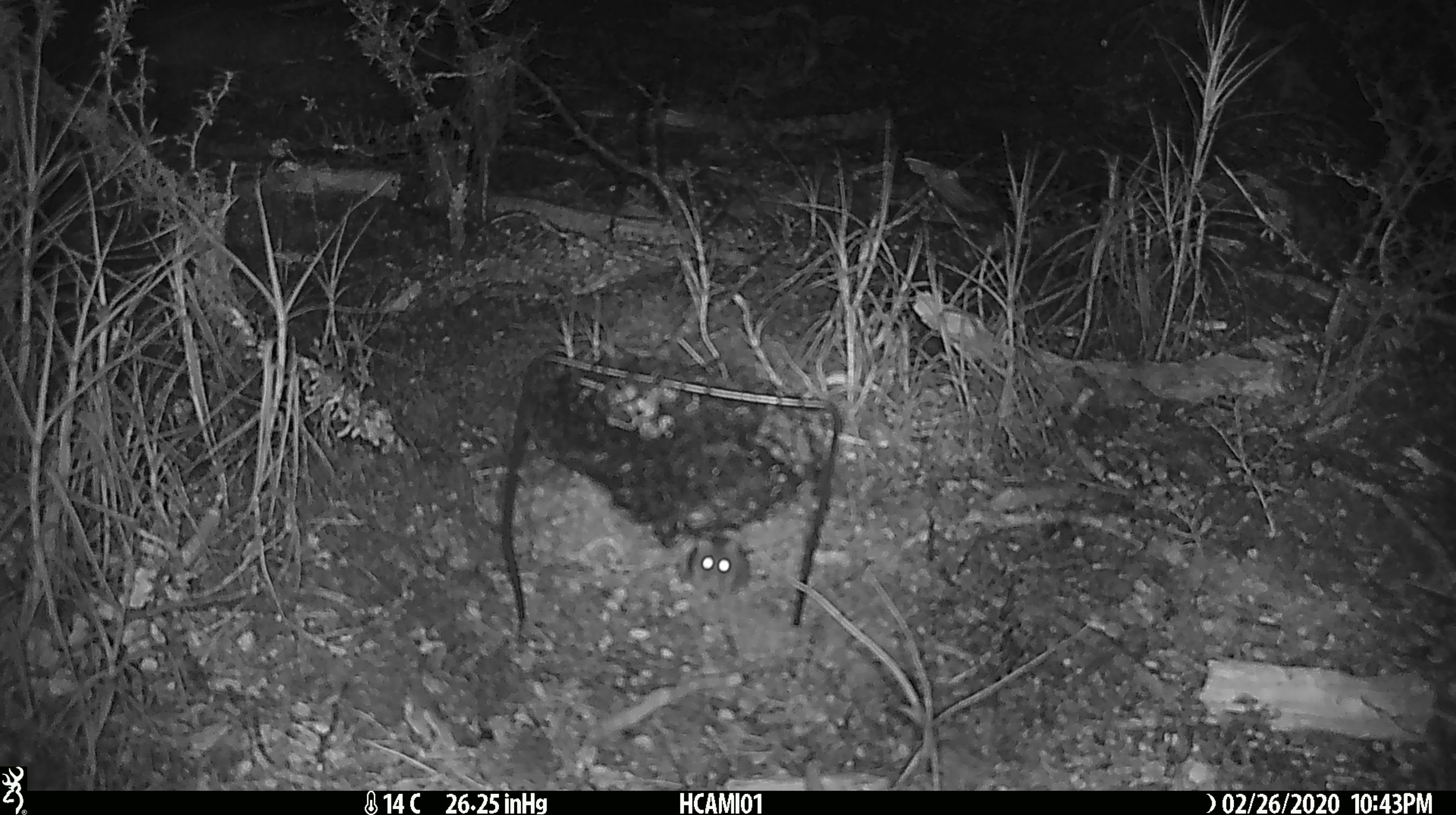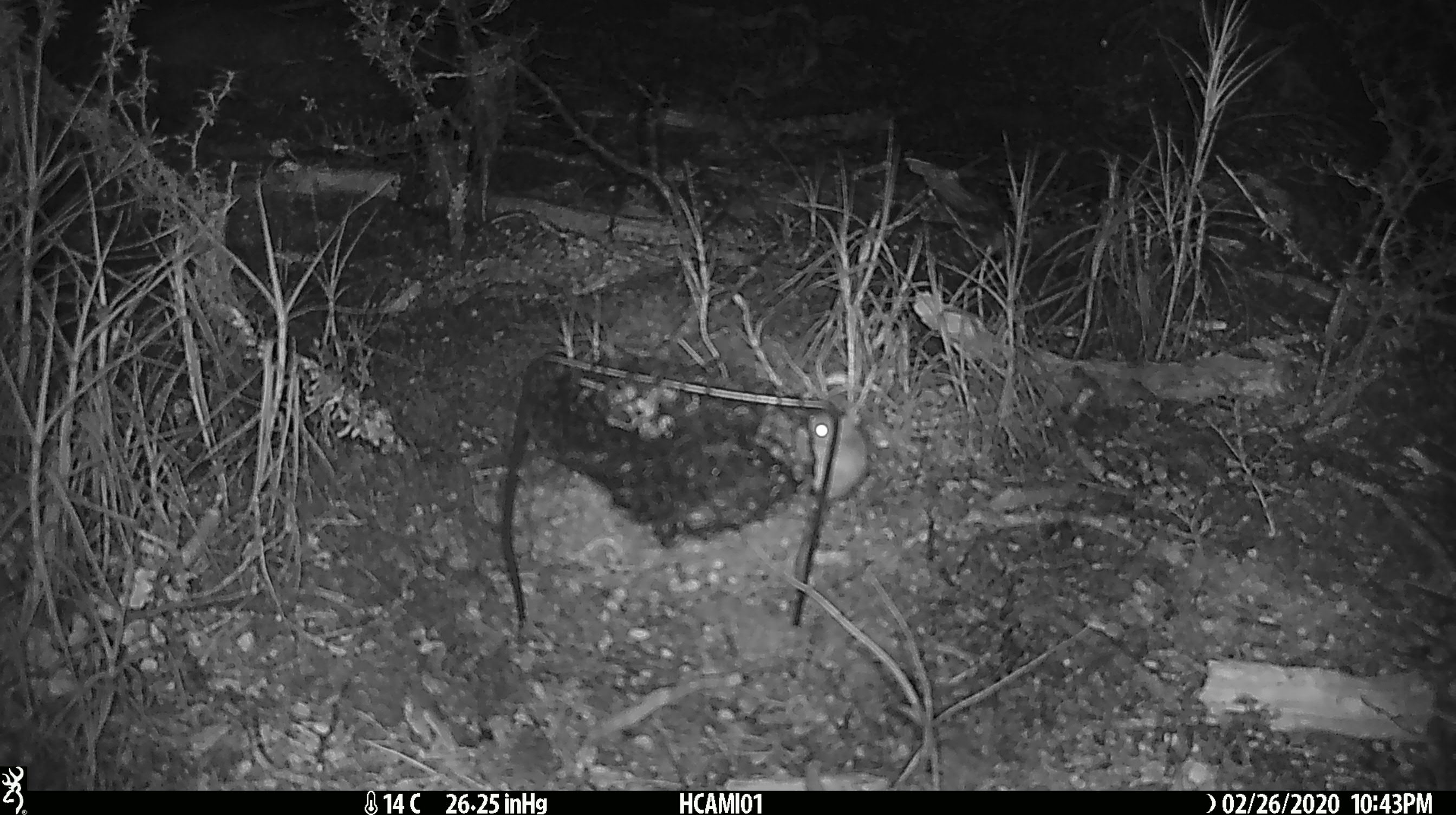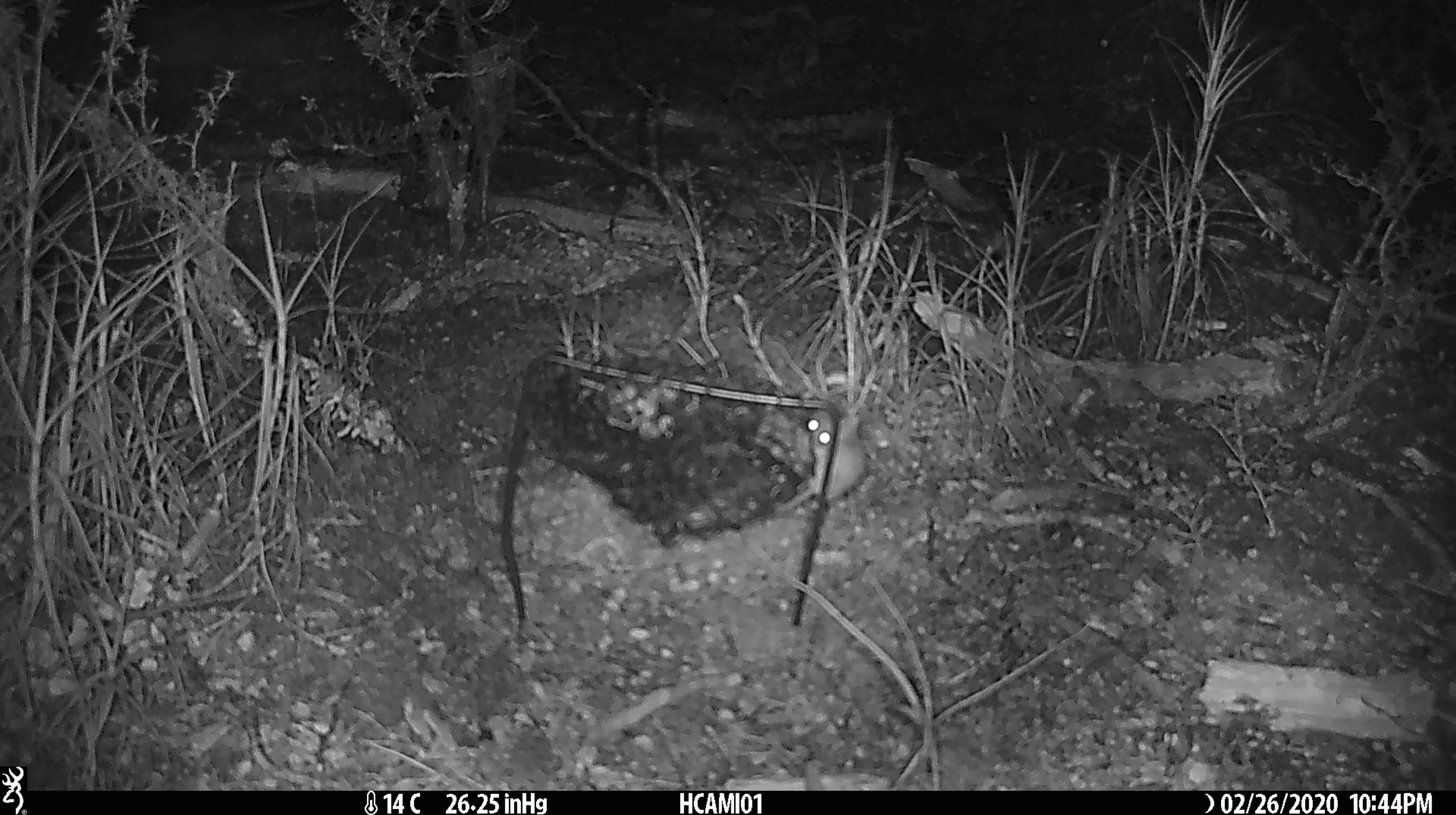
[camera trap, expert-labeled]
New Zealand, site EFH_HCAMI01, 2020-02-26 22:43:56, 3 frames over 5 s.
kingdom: Animalia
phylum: Chordata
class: Mammalia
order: Rodentia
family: Muridae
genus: Mus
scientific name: Mus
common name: mouse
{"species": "mouse (Mus)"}